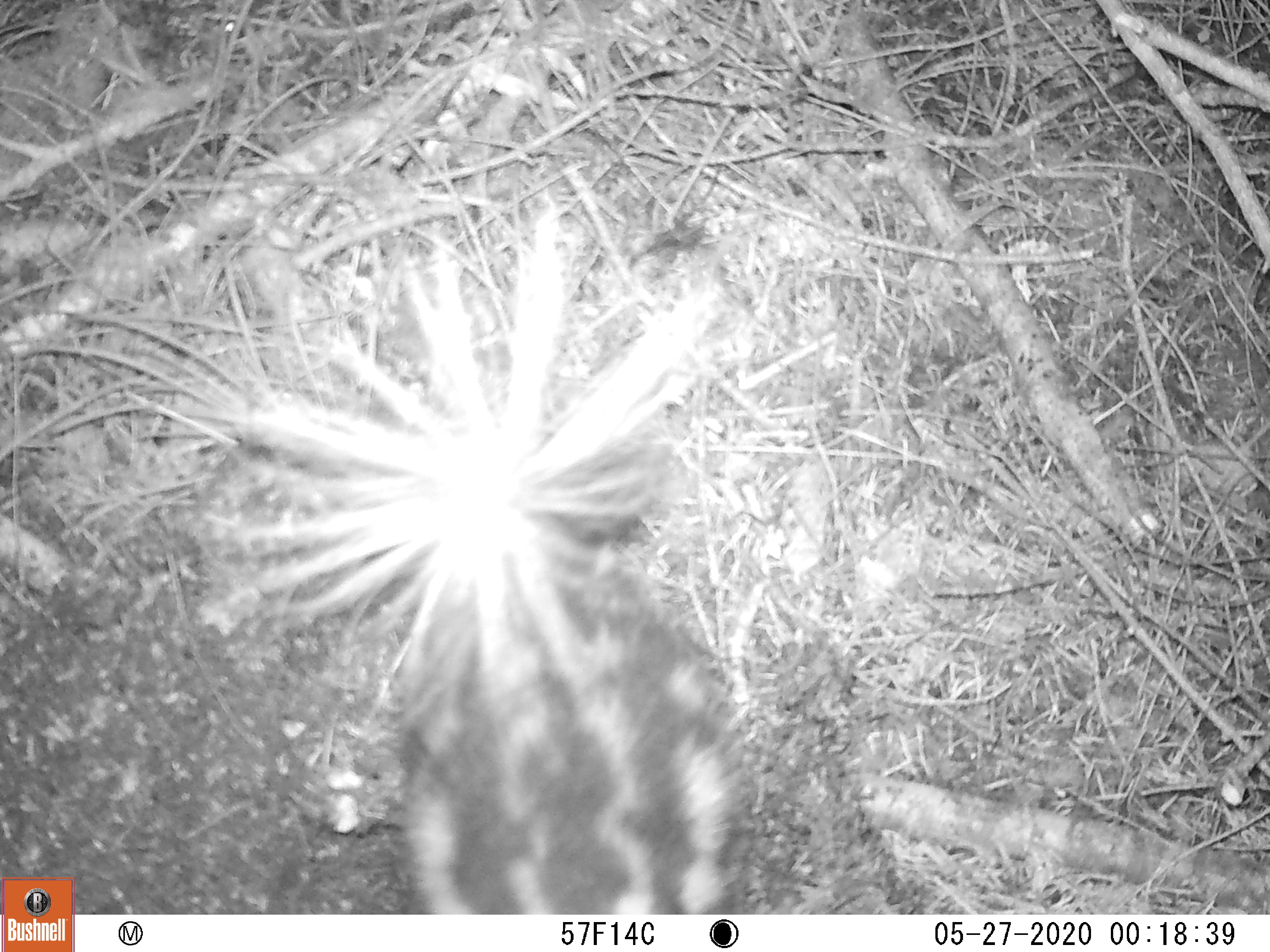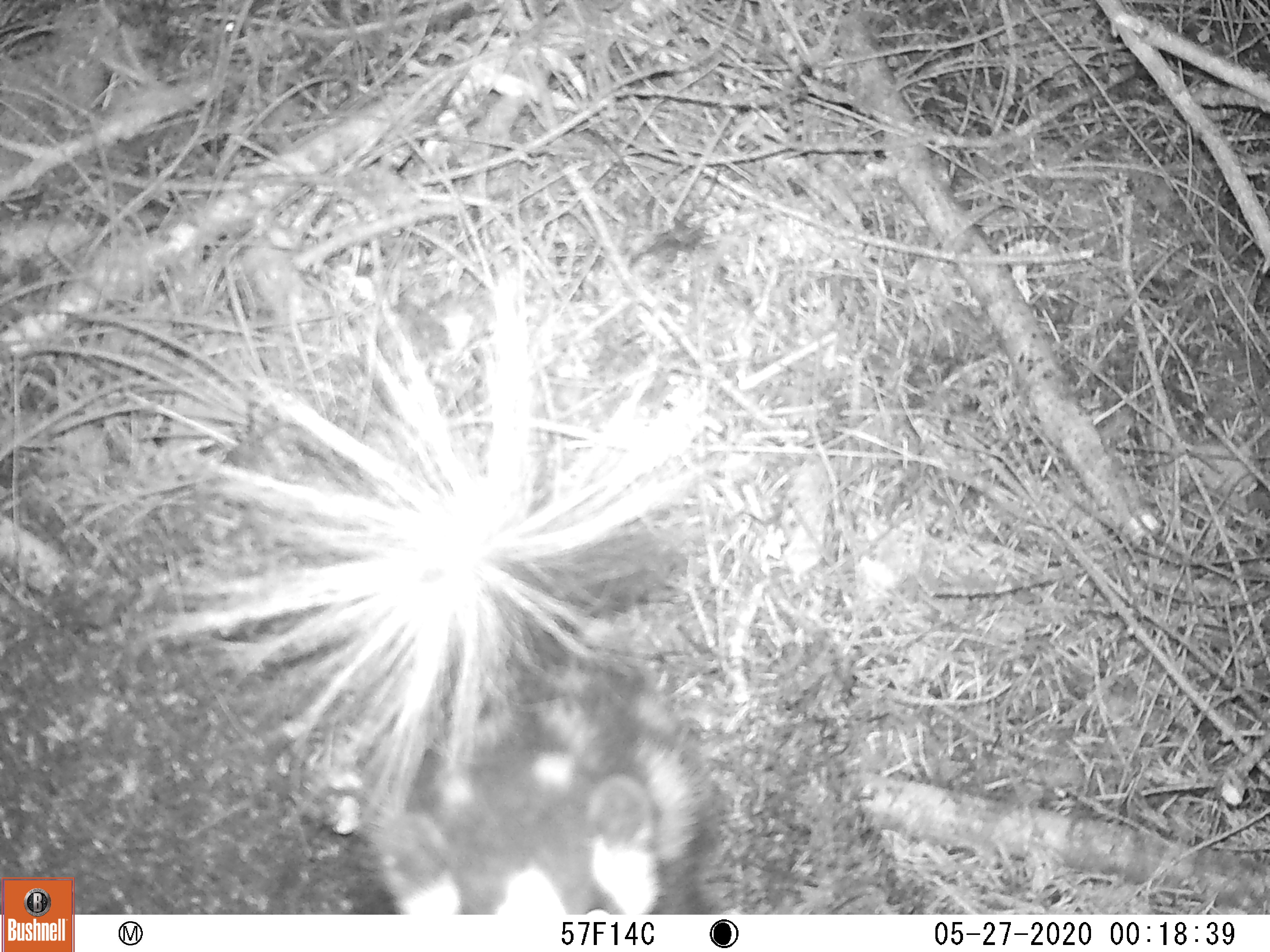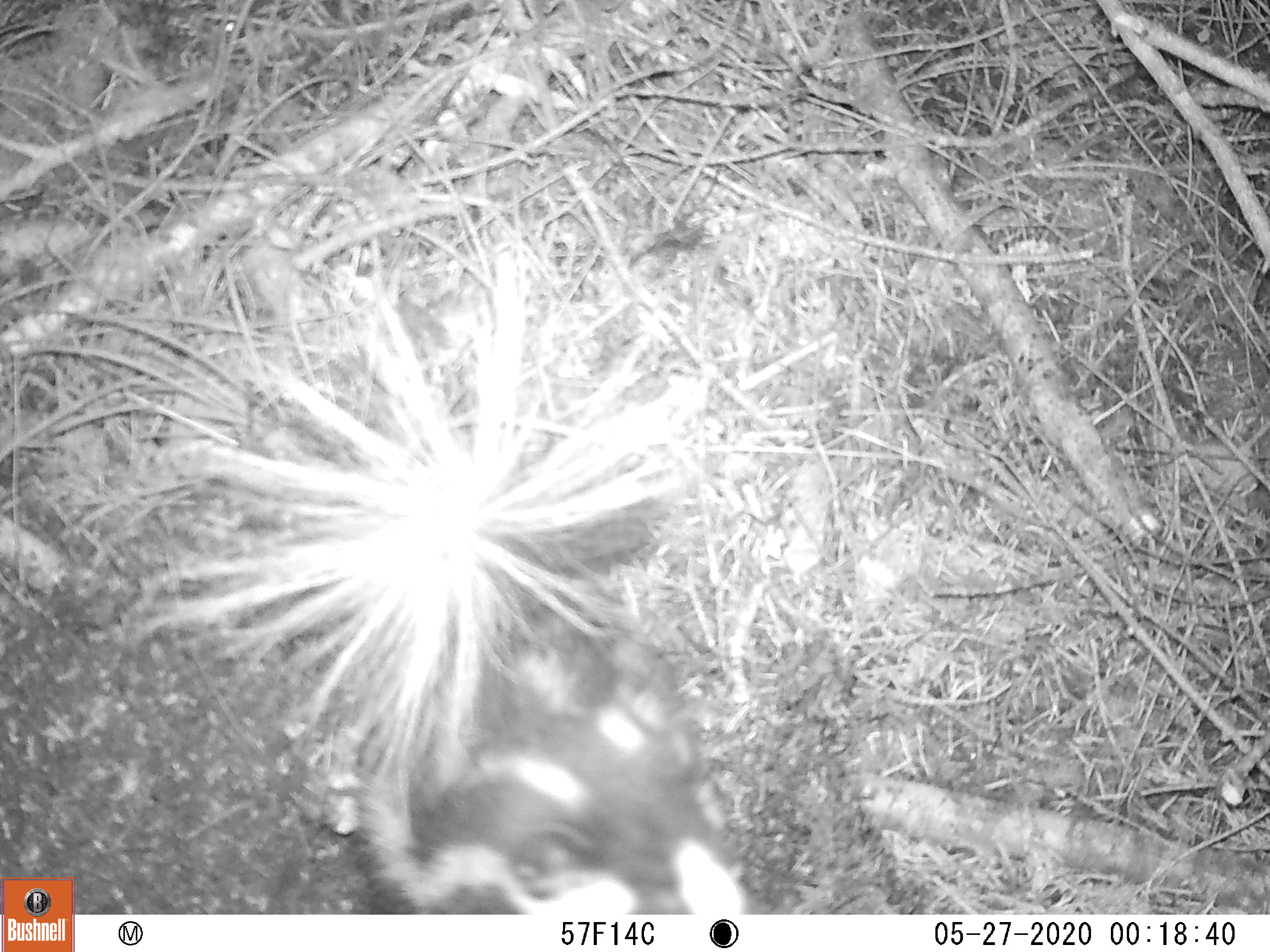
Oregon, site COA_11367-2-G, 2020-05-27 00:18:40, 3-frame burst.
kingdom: Animalia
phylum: Chordata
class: Mammalia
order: Carnivora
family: Mephitidae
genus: Spilogale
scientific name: Spilogale gracilis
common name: western spotted skunk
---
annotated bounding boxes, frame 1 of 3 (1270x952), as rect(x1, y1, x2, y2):
western spotted skunk: rect(192, 188, 746, 904)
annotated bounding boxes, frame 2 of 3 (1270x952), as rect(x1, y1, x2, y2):
western spotted skunk: rect(137, 245, 735, 906)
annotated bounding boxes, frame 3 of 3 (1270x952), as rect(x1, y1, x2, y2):
western spotted skunk: rect(113, 230, 759, 906)